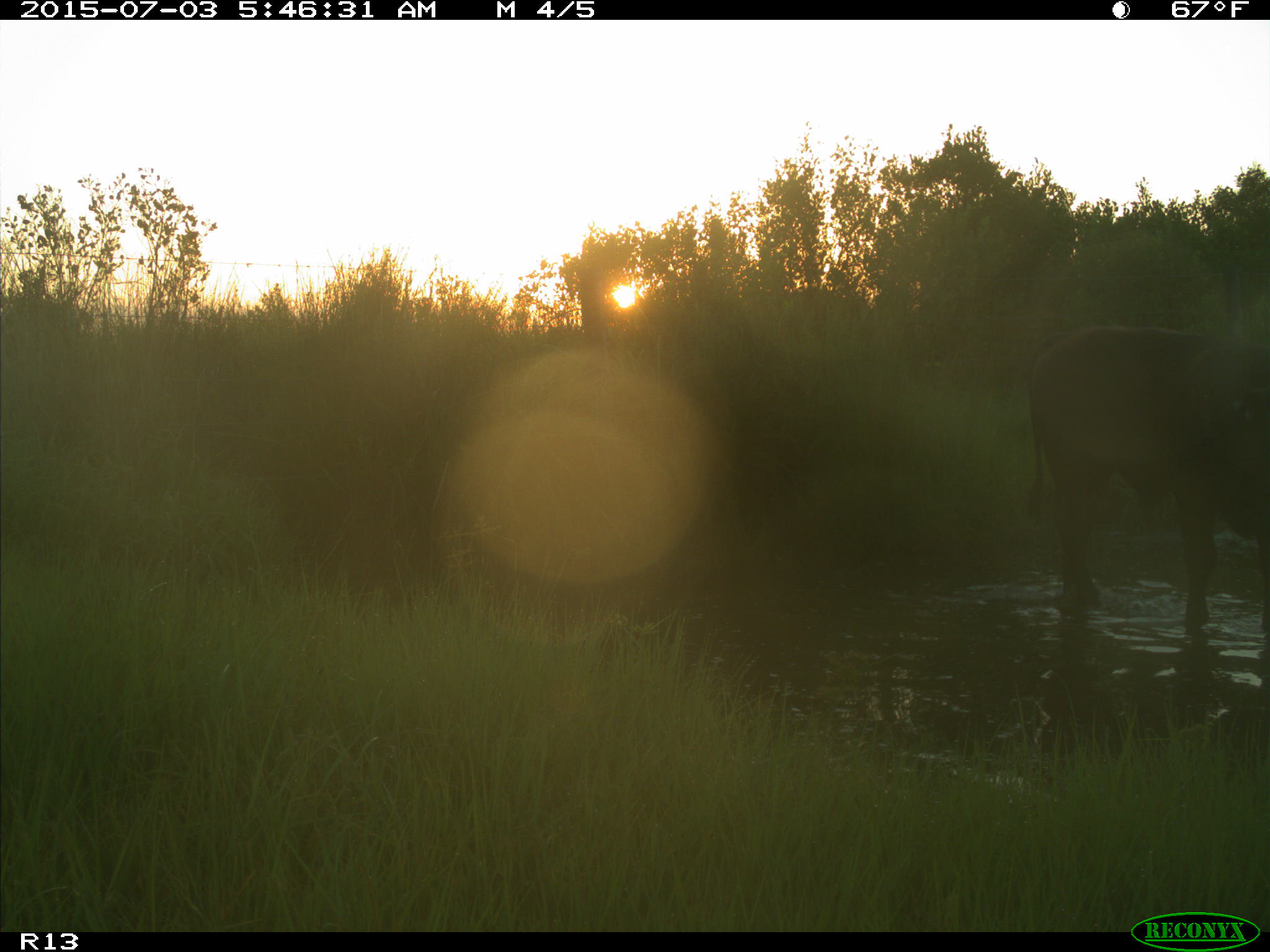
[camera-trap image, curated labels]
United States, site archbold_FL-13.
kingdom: Animalia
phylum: Chordata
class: Mammalia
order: Artiodactyla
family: Bovidae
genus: Bos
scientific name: Bos taurus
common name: domestic cow